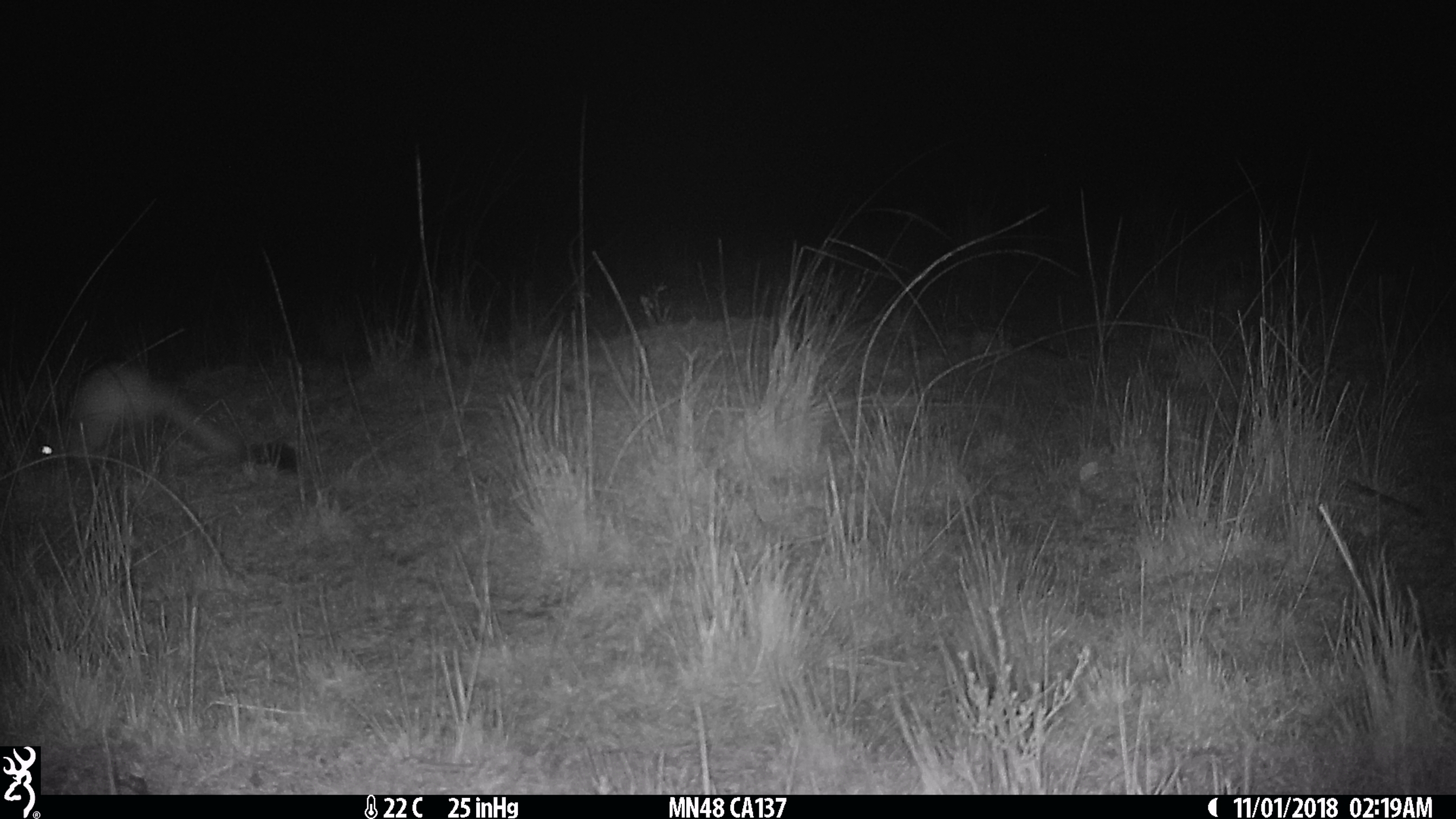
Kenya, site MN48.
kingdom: Animalia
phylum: Chordata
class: Mammalia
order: Rodentia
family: Pedetidae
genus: Pedetes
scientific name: Pedetes capensis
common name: springhare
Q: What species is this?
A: Springhare (Pedetes capensis).